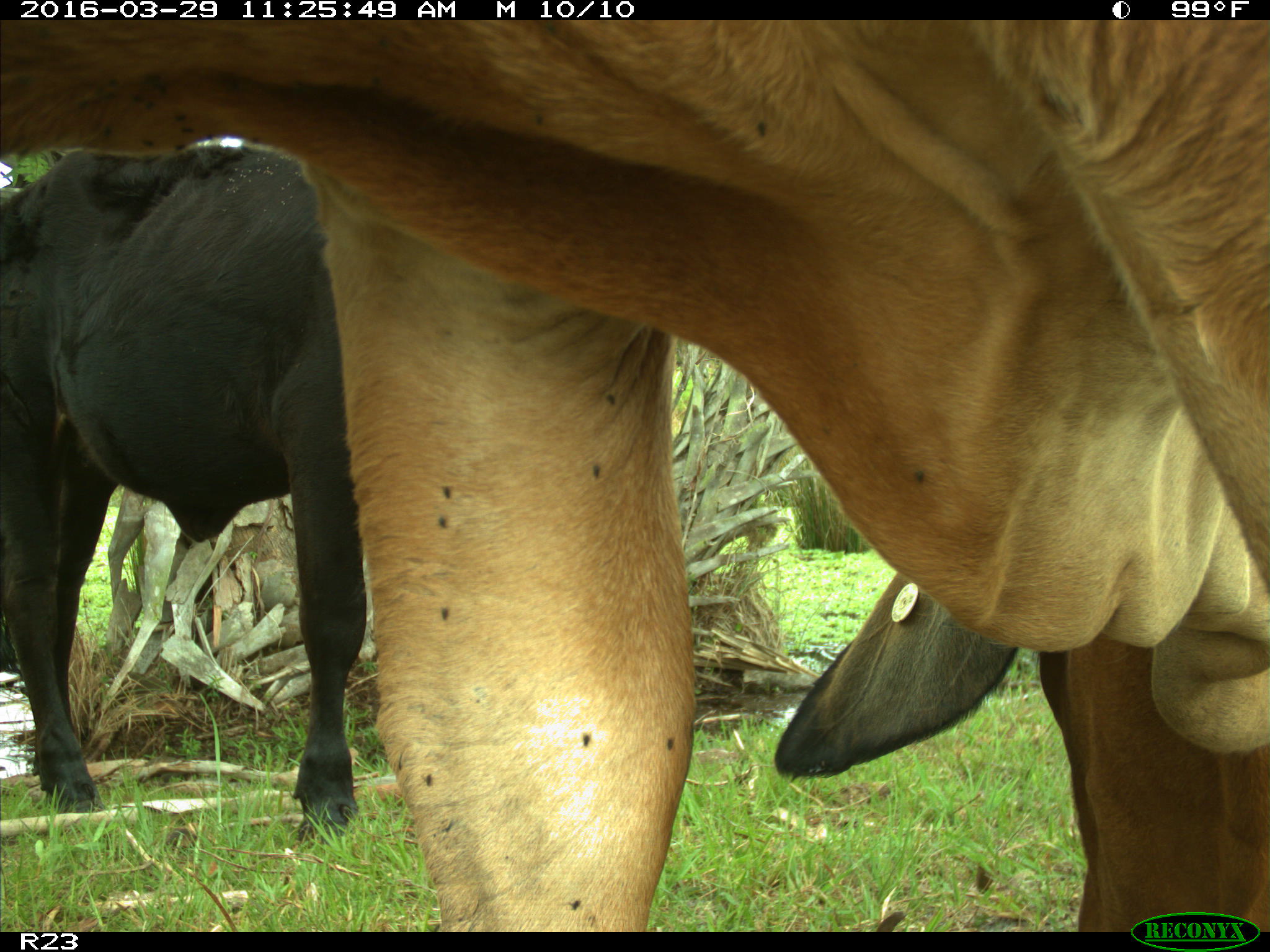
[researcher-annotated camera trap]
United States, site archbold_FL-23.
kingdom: Animalia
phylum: Chordata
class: Mammalia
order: Artiodactyla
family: Bovidae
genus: Bos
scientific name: Bos taurus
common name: domestic cow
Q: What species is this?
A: Bos taurus (domestic cow).